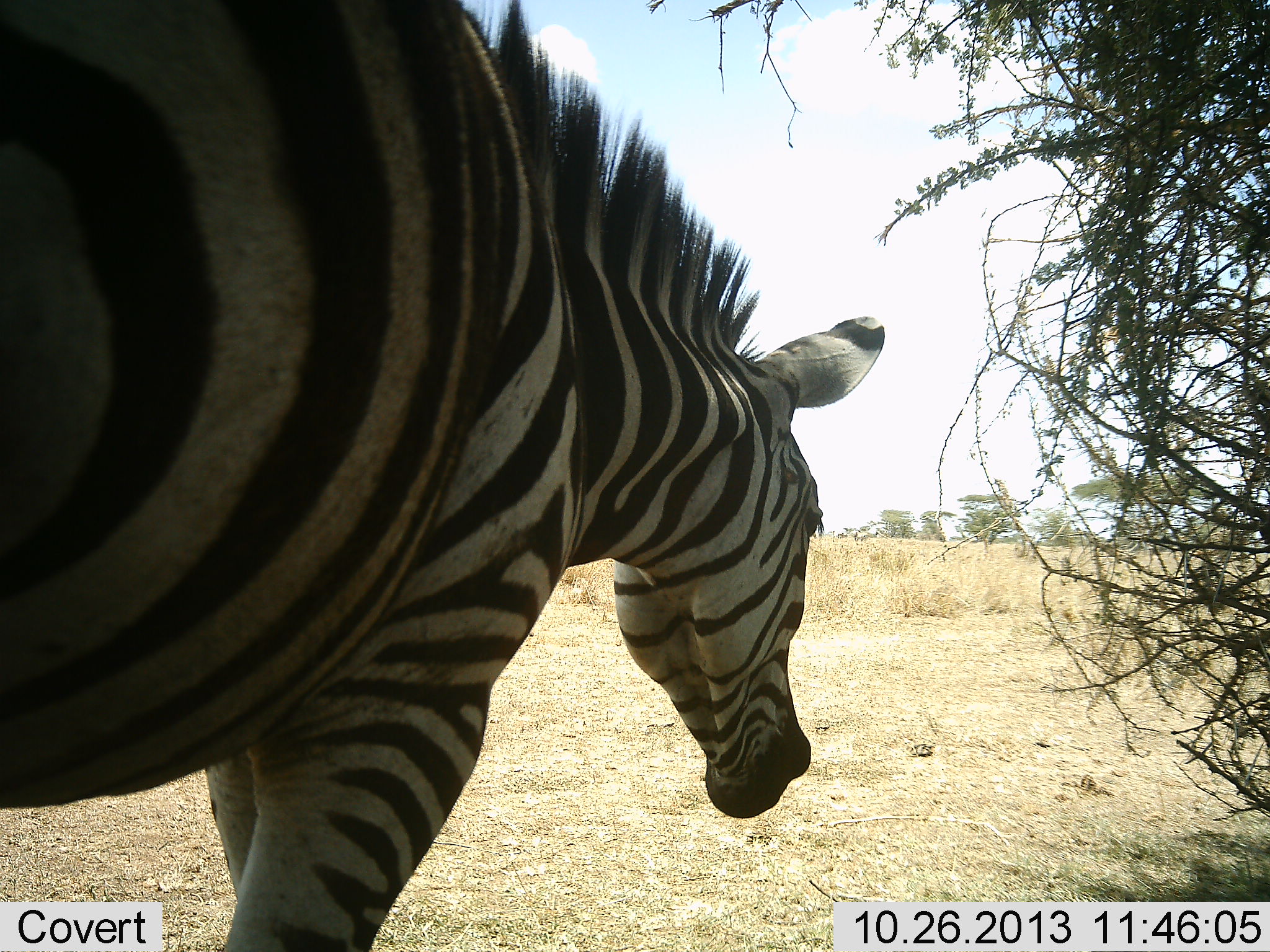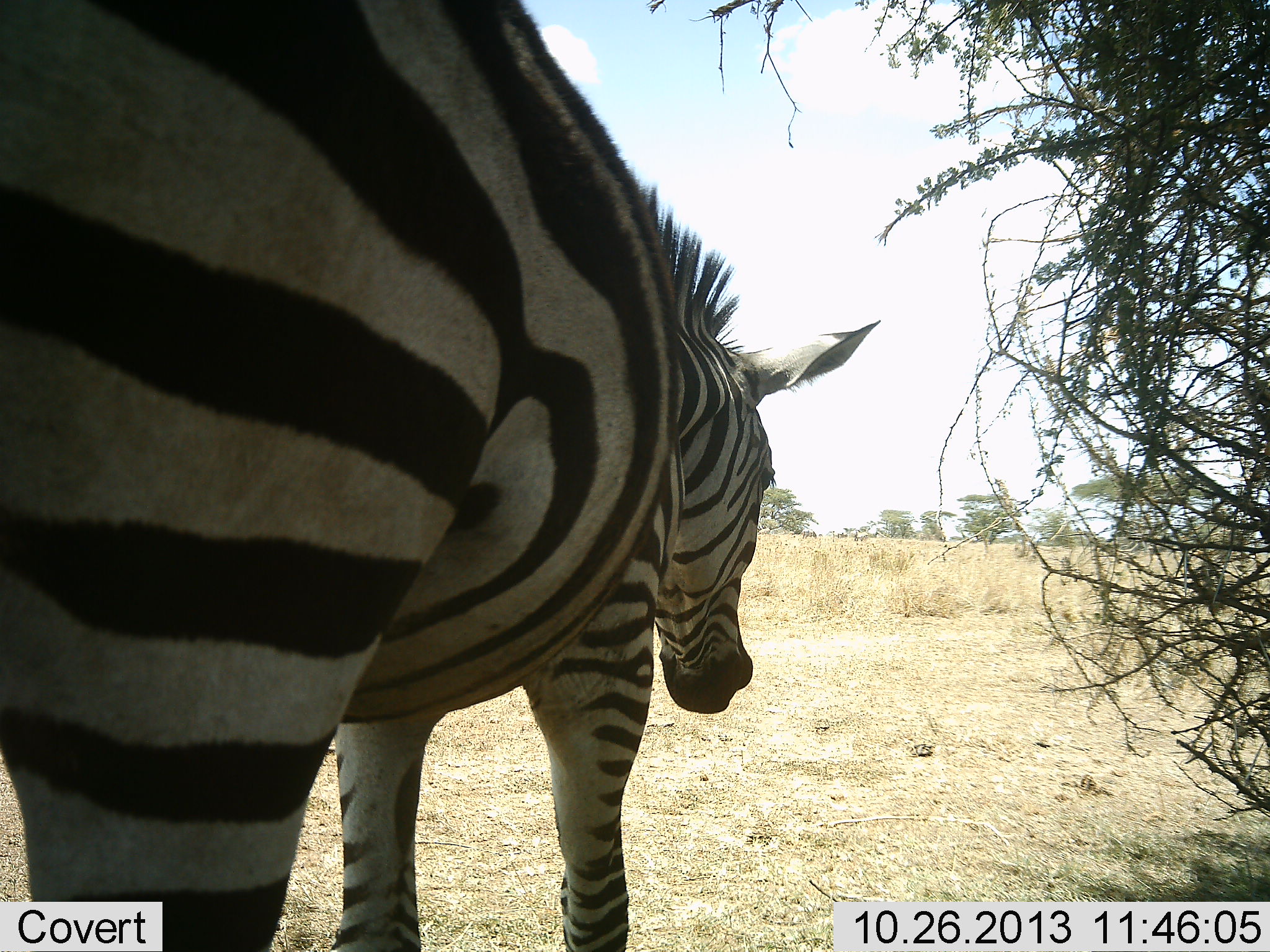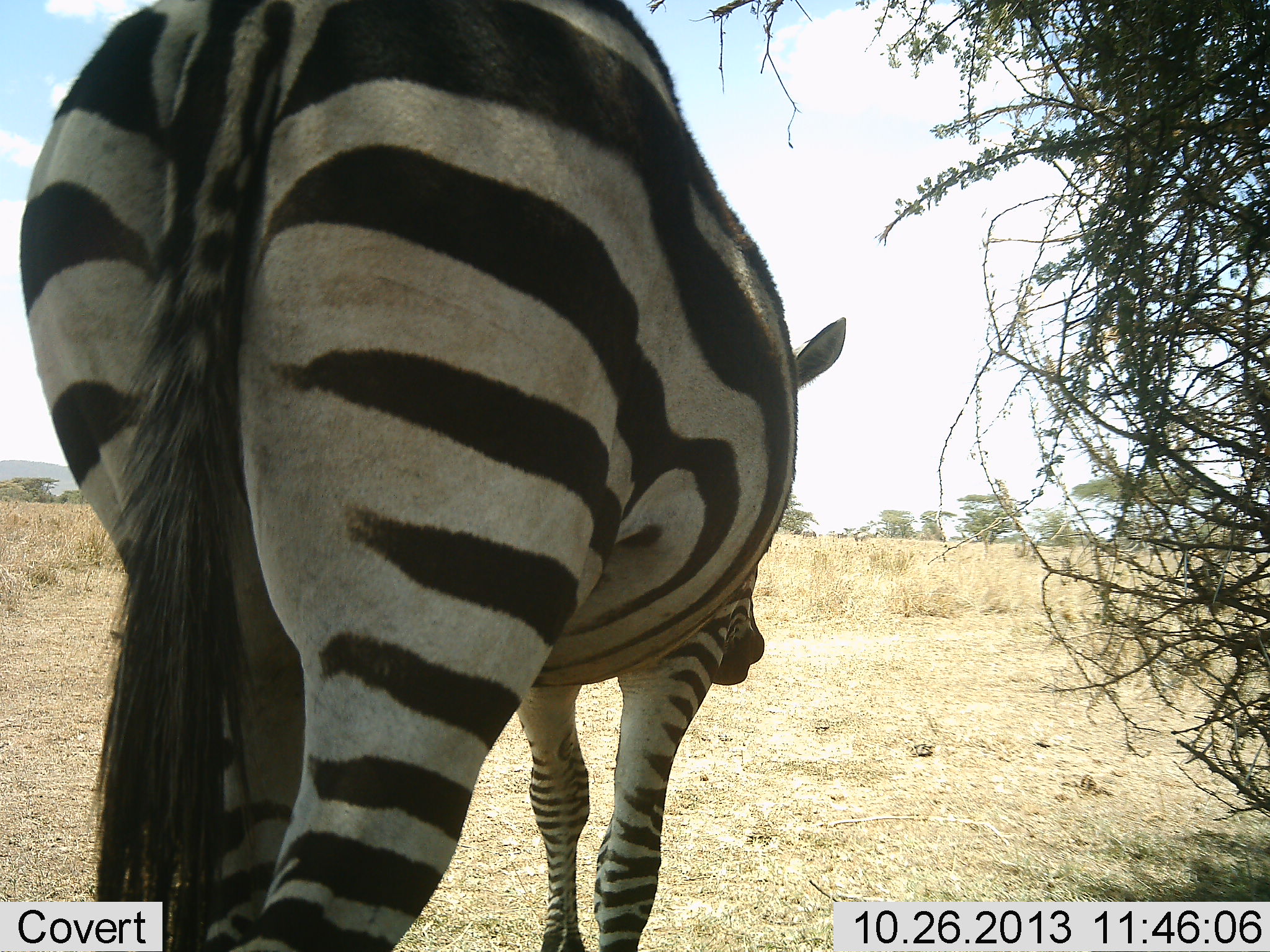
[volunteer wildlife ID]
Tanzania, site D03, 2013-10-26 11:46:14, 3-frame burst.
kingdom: Animalia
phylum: Chordata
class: Mammalia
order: Perissodactyla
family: Equidae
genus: Equus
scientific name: Equus quagga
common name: plains zebra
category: zebra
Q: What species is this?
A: Zebra (plains zebra) (Equus quagga).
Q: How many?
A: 1.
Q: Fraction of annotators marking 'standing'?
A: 10%.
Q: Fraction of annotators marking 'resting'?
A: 0%.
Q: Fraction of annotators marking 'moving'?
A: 90%.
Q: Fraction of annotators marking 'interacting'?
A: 0%.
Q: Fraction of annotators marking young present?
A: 0%.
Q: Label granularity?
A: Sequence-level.